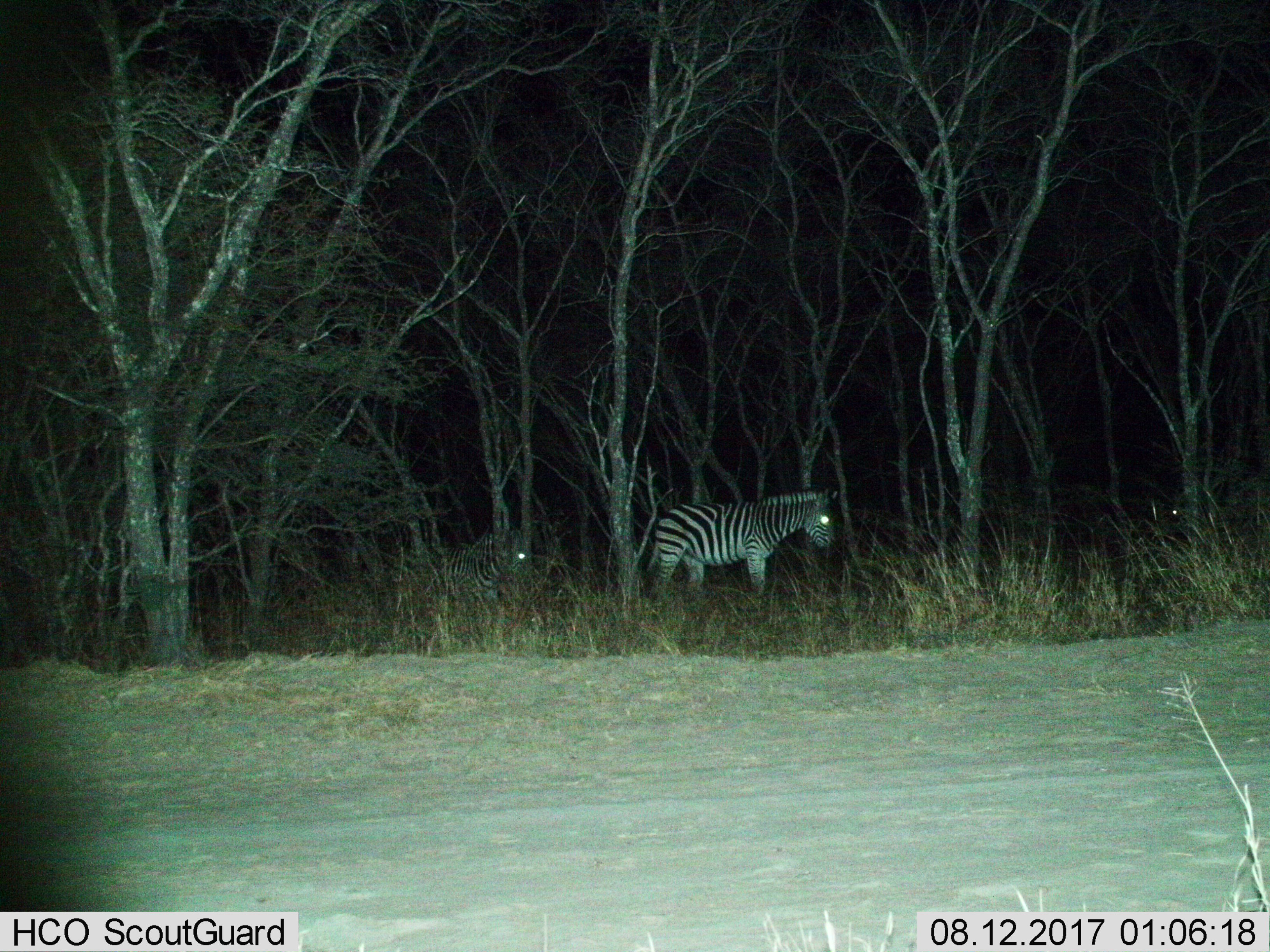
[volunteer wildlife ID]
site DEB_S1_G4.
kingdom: Animalia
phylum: Chordata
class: Mammalia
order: Perissodactyla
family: Equidae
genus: Equus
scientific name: Equus quagga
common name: plains zebra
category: zebraplains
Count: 2.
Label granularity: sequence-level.